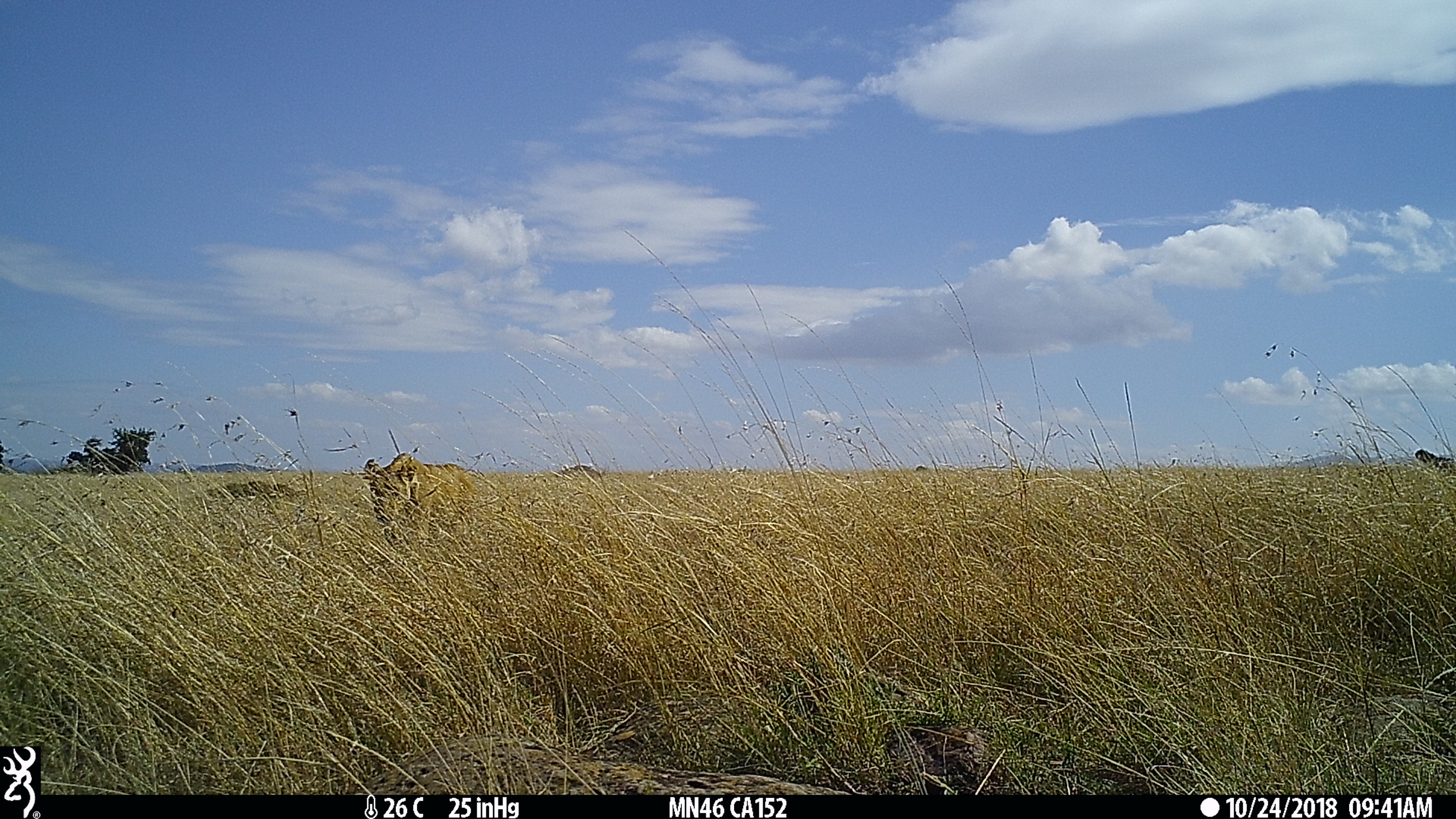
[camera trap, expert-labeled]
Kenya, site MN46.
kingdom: Animalia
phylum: Chordata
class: Mammalia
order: Carnivora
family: Felidae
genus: Panthera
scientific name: Panthera leo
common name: female lion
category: lion female